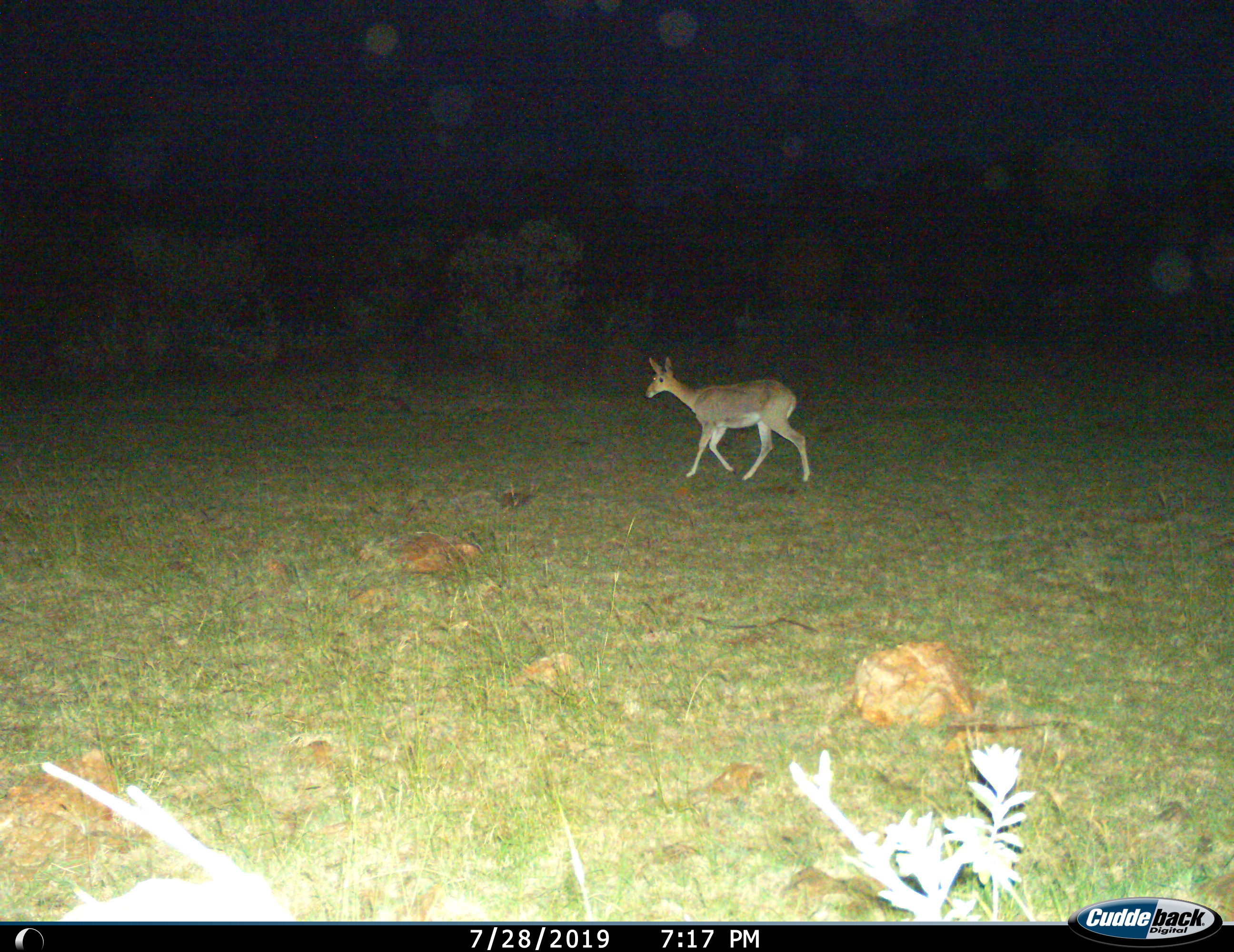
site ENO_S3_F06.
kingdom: Animalia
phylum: Chordata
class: Mammalia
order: Artiodactyla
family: Bovidae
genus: Redunca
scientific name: Redunca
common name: reedbuck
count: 1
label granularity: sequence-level